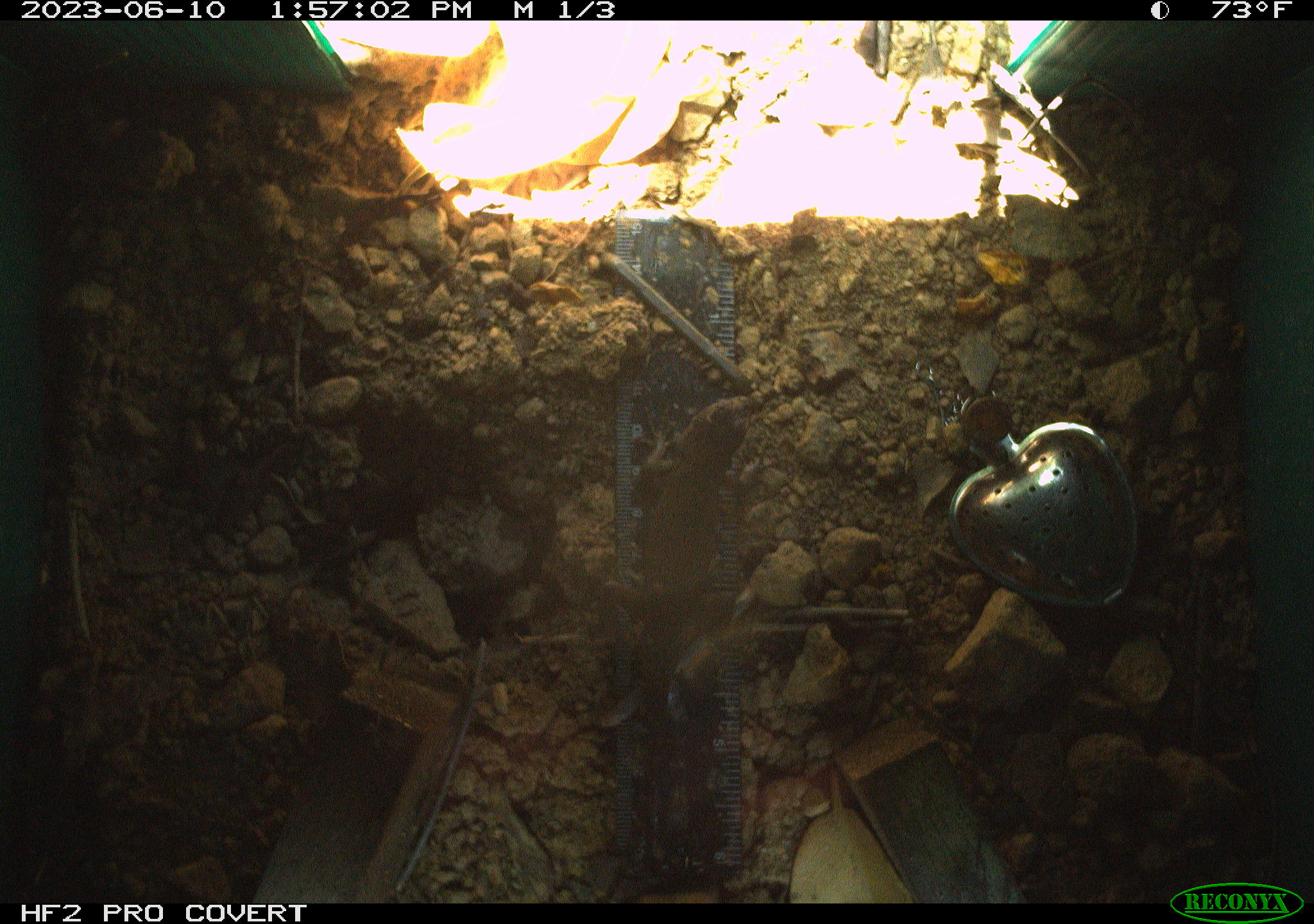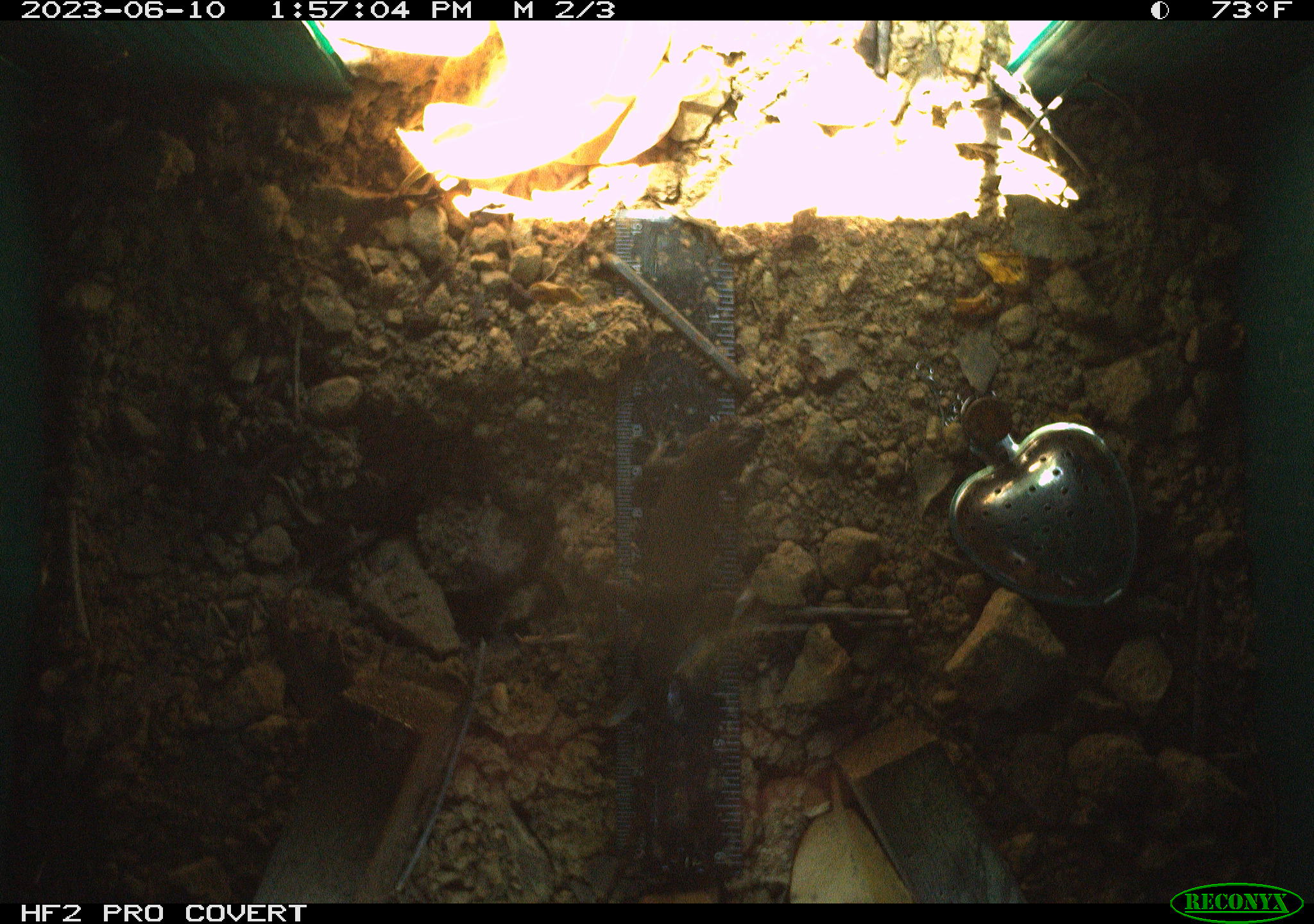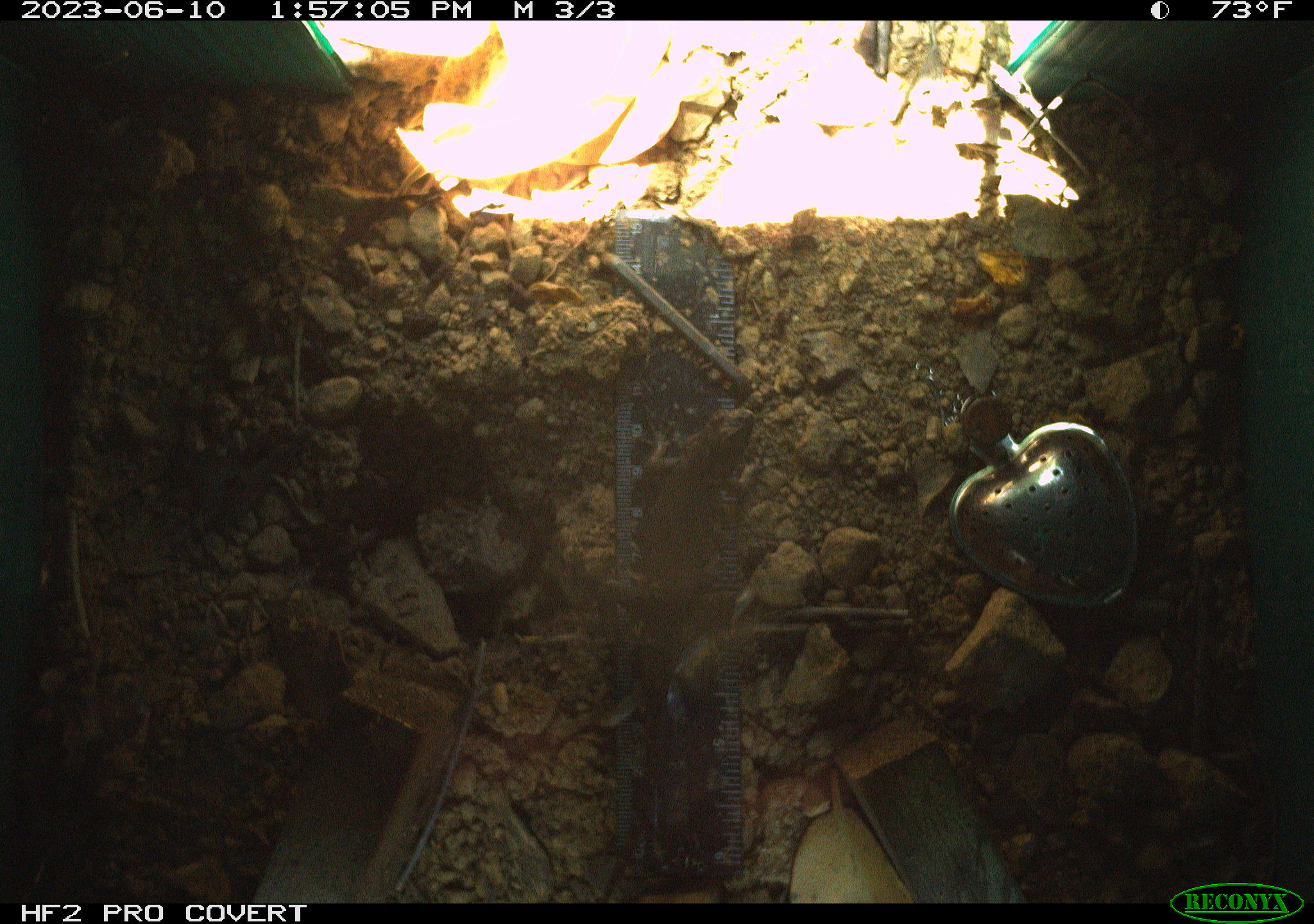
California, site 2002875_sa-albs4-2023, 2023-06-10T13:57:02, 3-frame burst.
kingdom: Animalia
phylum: Chordata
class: Reptilia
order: Squamata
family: Phrynosomatidae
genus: Sceloporus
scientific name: Sceloporus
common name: spiny lizards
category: sceloporus species